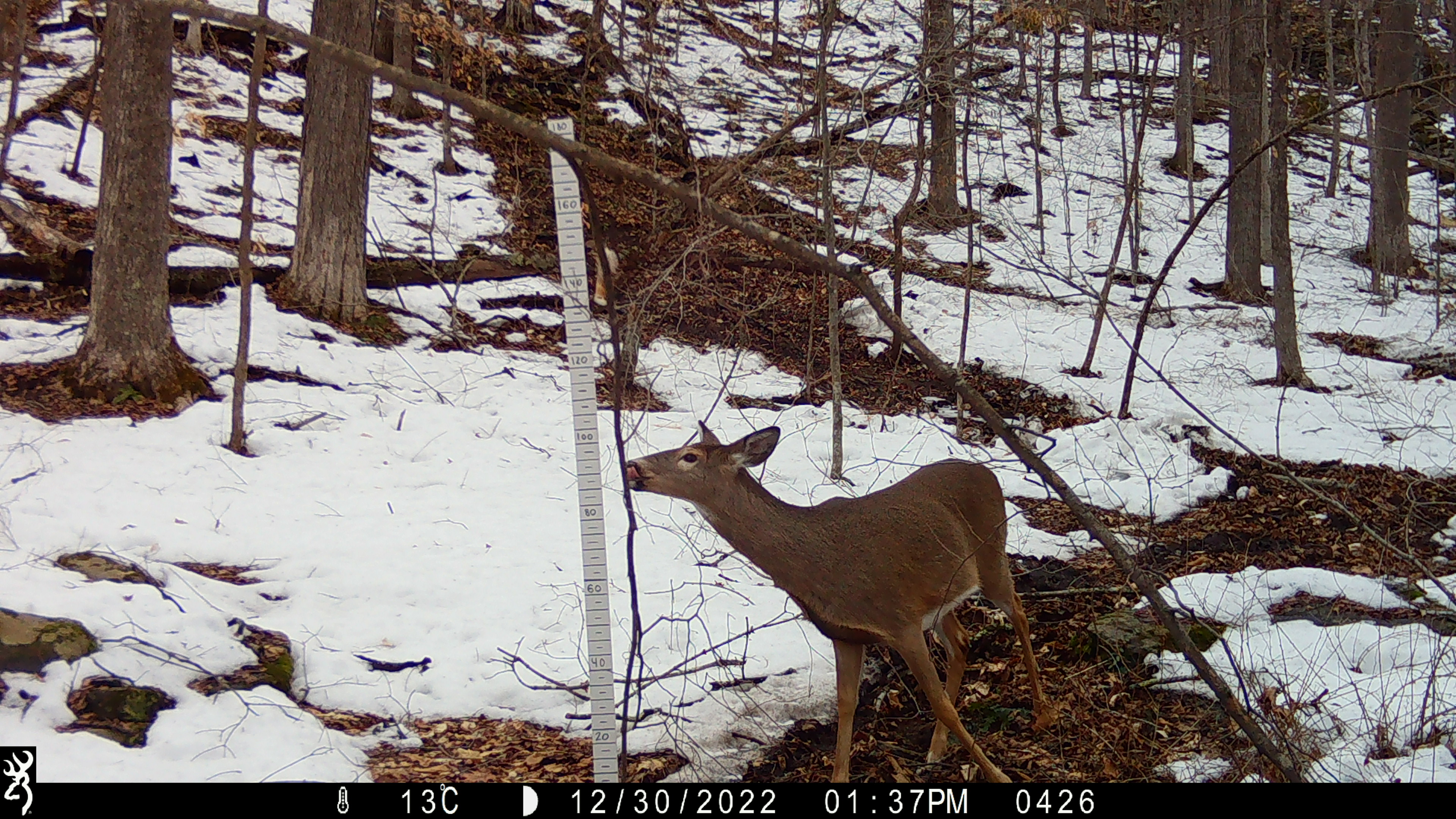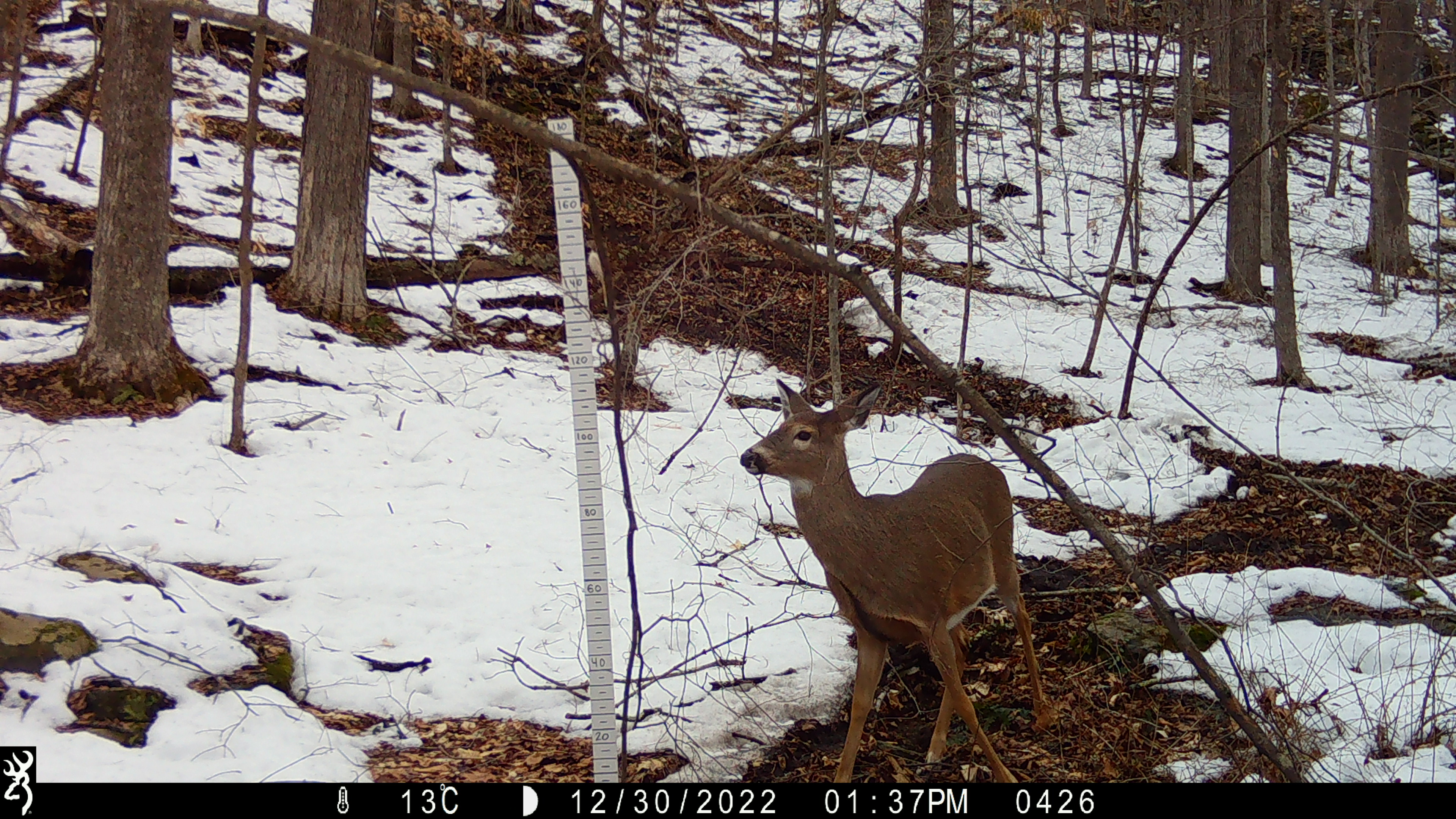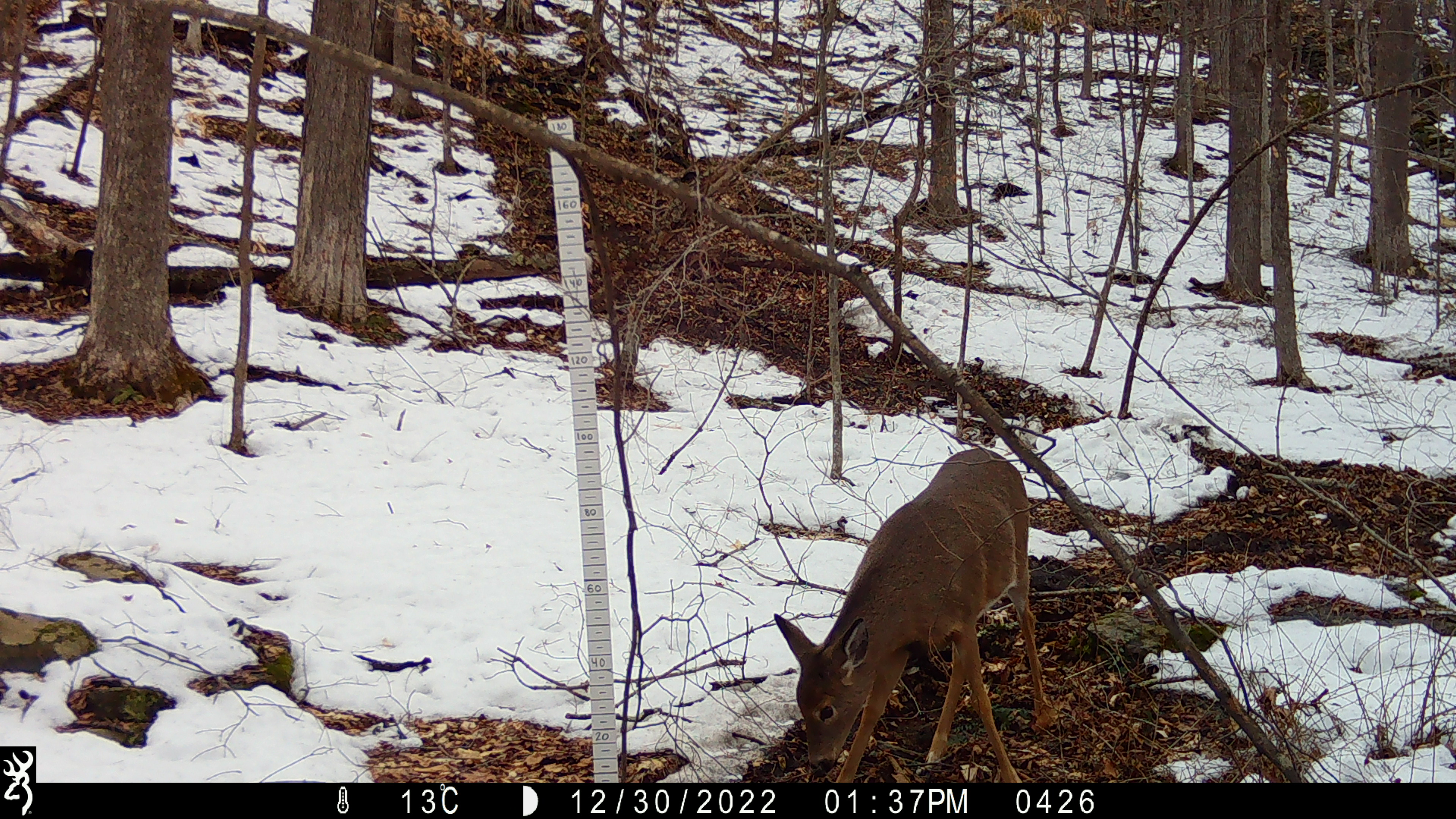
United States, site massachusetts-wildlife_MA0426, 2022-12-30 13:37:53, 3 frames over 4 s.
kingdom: Animalia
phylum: Chordata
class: Mammalia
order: Artiodactyla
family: Cervidae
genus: Odocoileus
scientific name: Odocoileus virginianus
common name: white-tailed deer